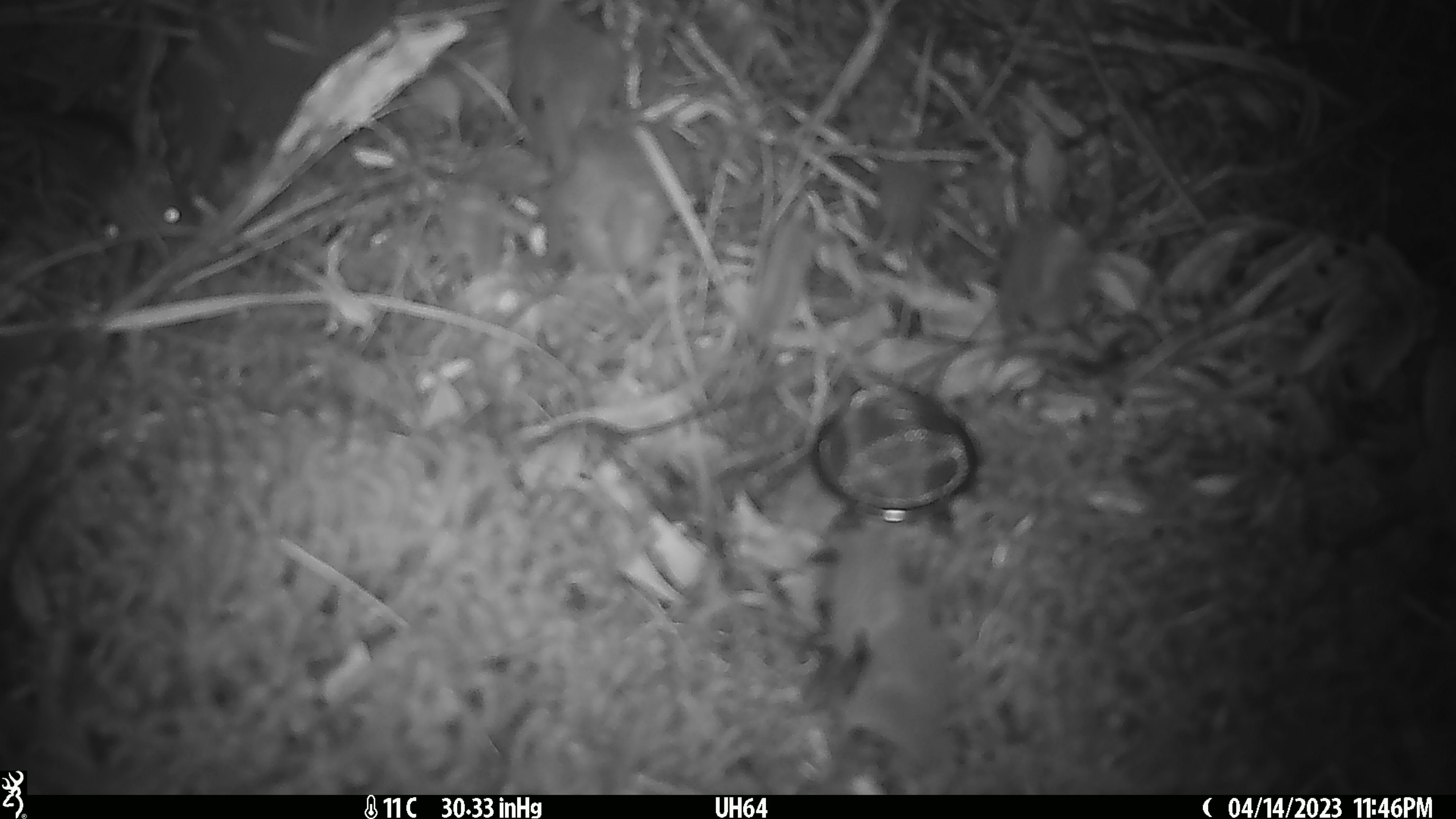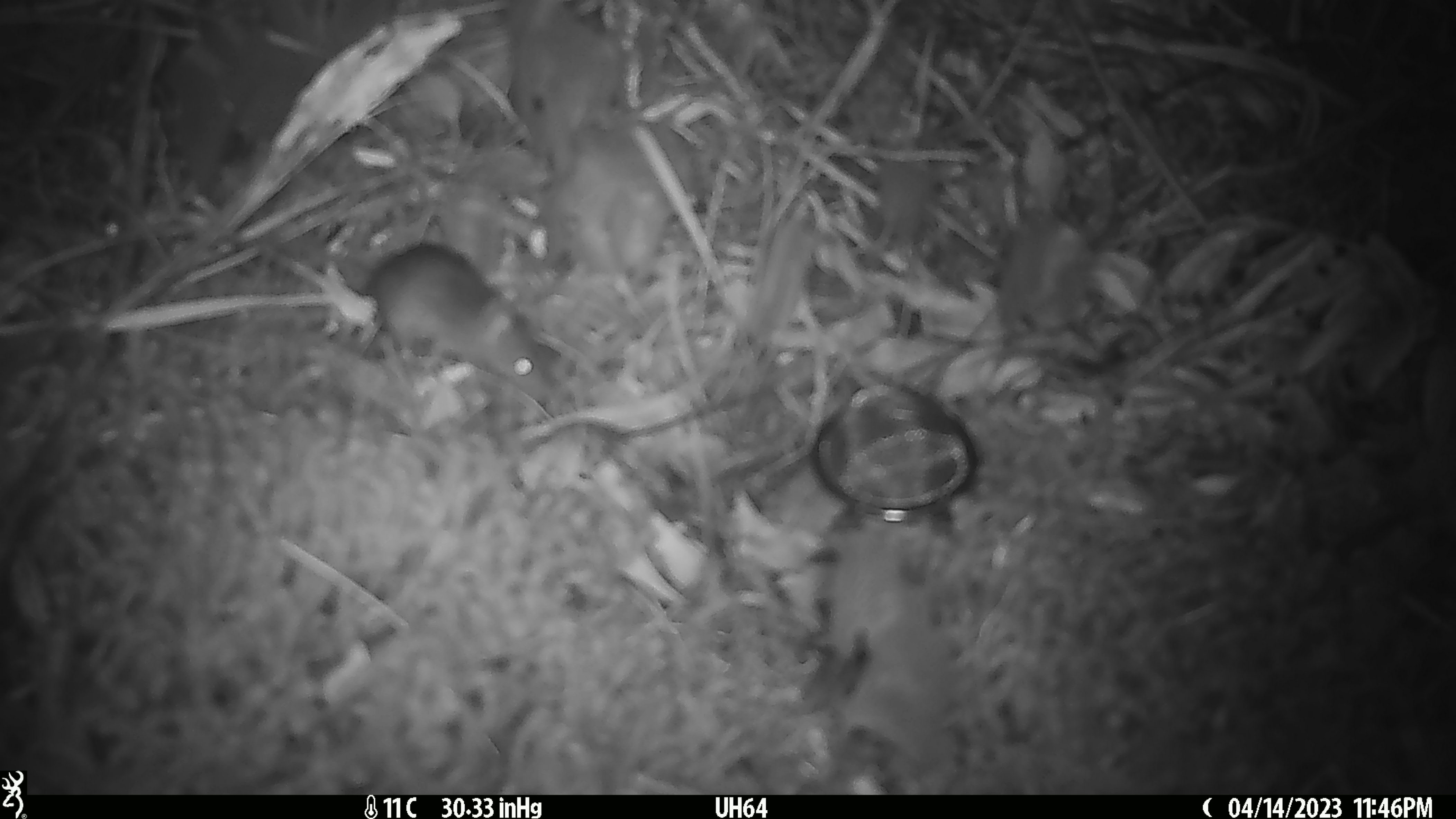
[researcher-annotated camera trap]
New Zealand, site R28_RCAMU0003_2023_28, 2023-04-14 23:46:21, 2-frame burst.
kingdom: Animalia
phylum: Chordata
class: Mammalia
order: Rodentia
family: Muridae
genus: Mus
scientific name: Mus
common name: mouse